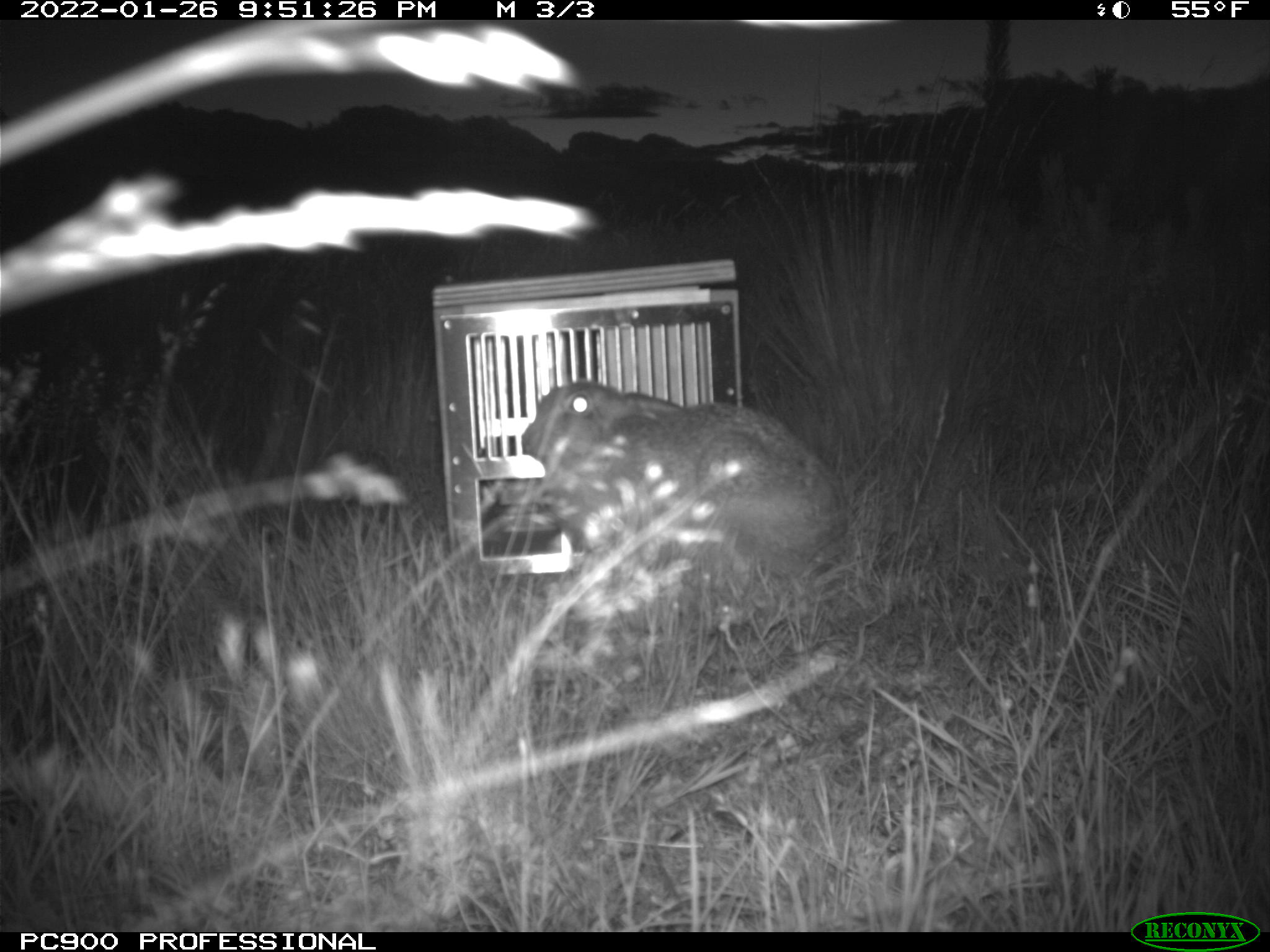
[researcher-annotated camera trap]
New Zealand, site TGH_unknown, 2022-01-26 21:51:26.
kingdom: Animalia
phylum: Chordata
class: Mammalia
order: Lagomorpha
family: Leporidae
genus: Lepus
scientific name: Lepus europaeus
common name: brown hare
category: hare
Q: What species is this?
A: Hare (brown hare) (Lepus europaeus).